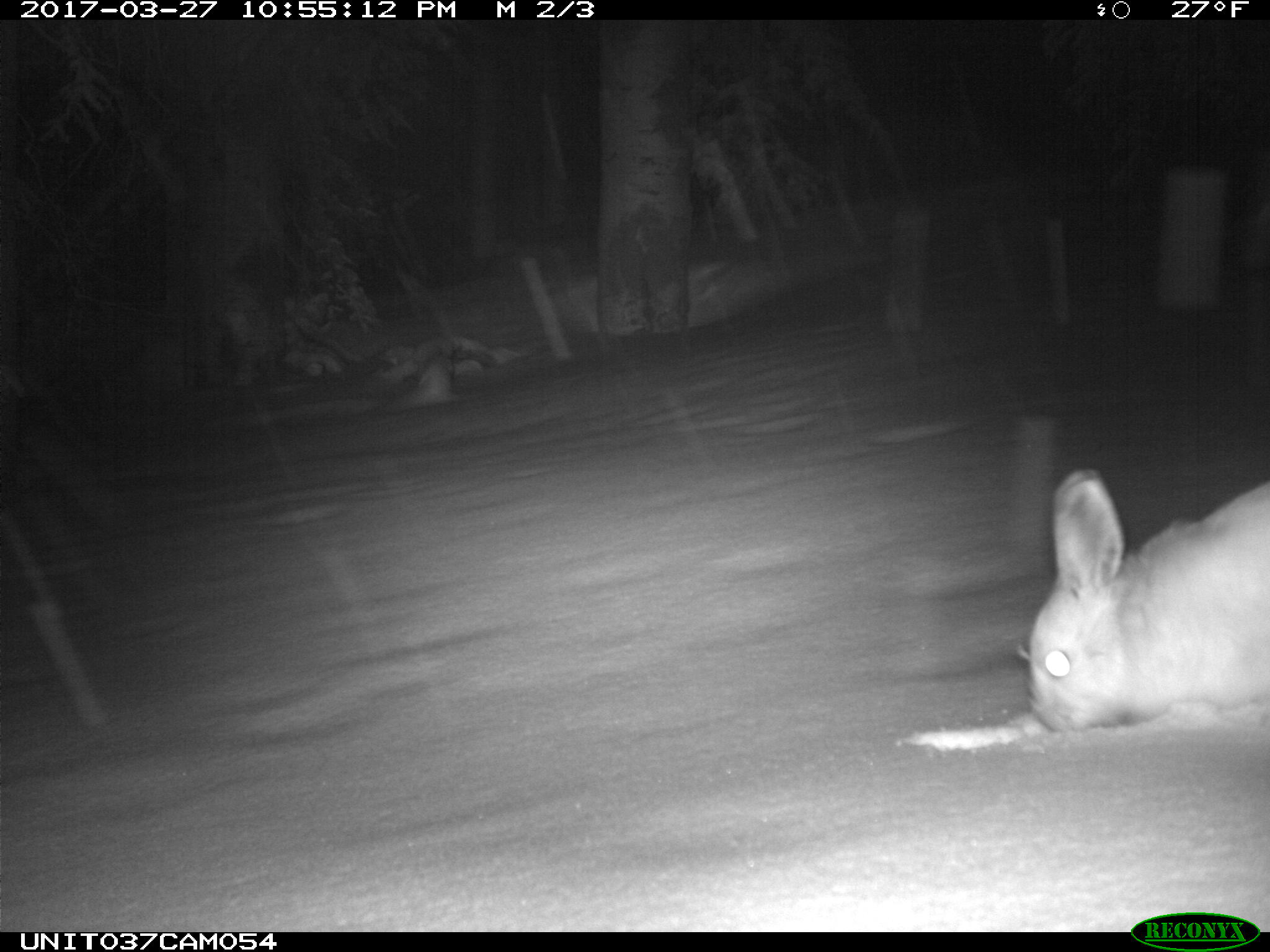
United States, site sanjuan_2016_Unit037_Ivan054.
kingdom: Animalia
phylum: Chordata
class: Mammalia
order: Lagomorpha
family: Leporidae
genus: Lepus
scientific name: Lepus americanus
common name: snowshoe hare